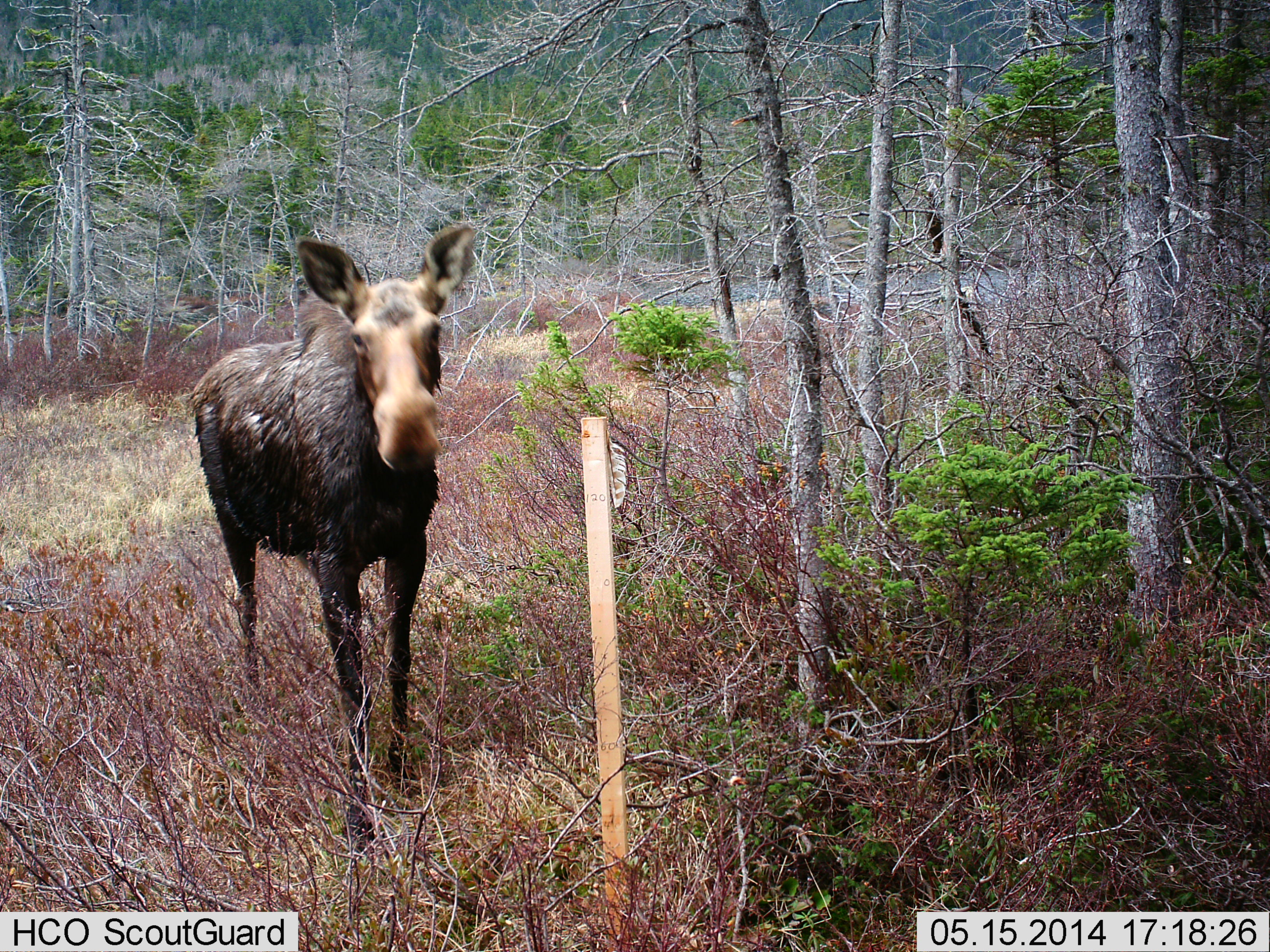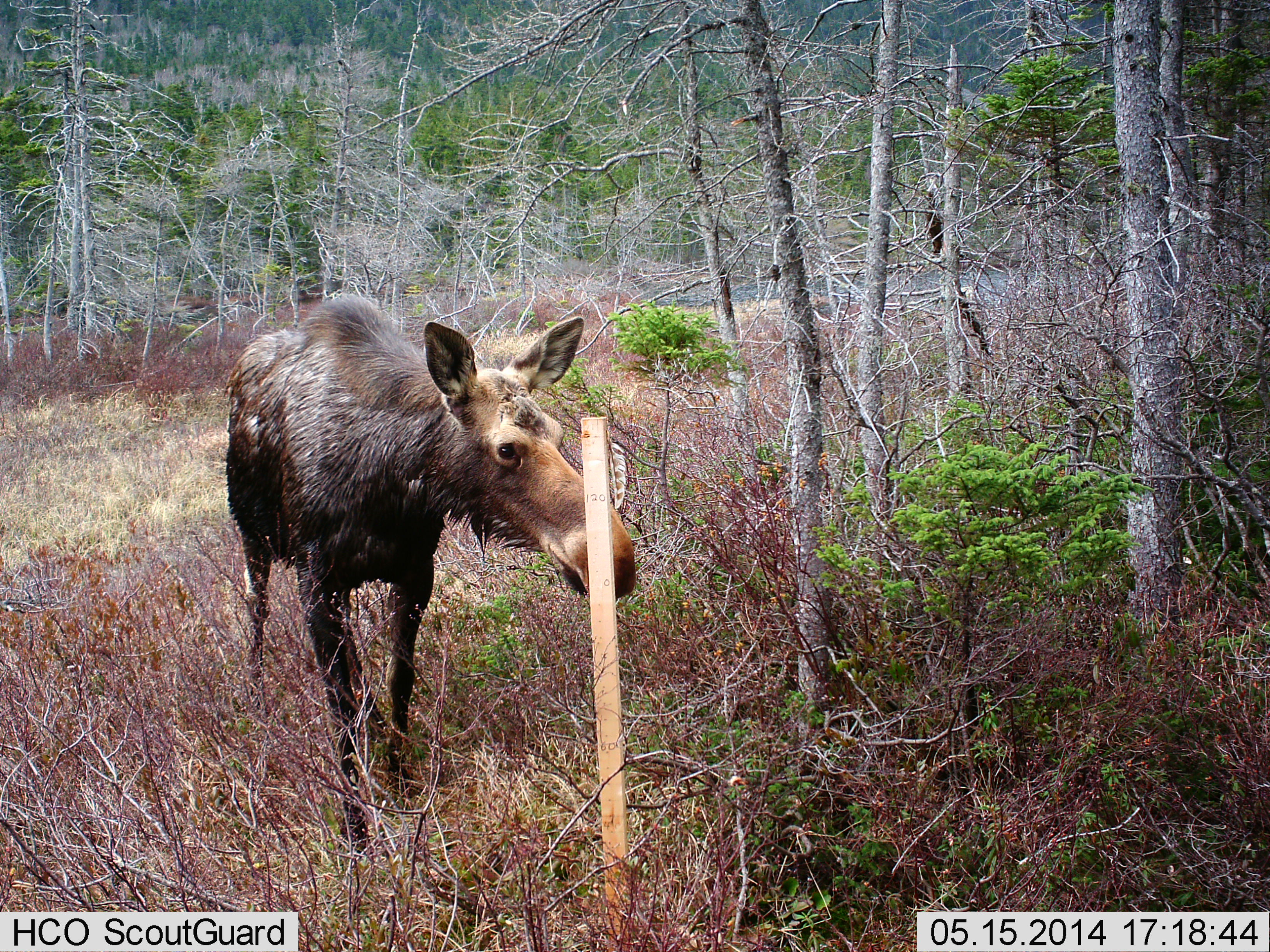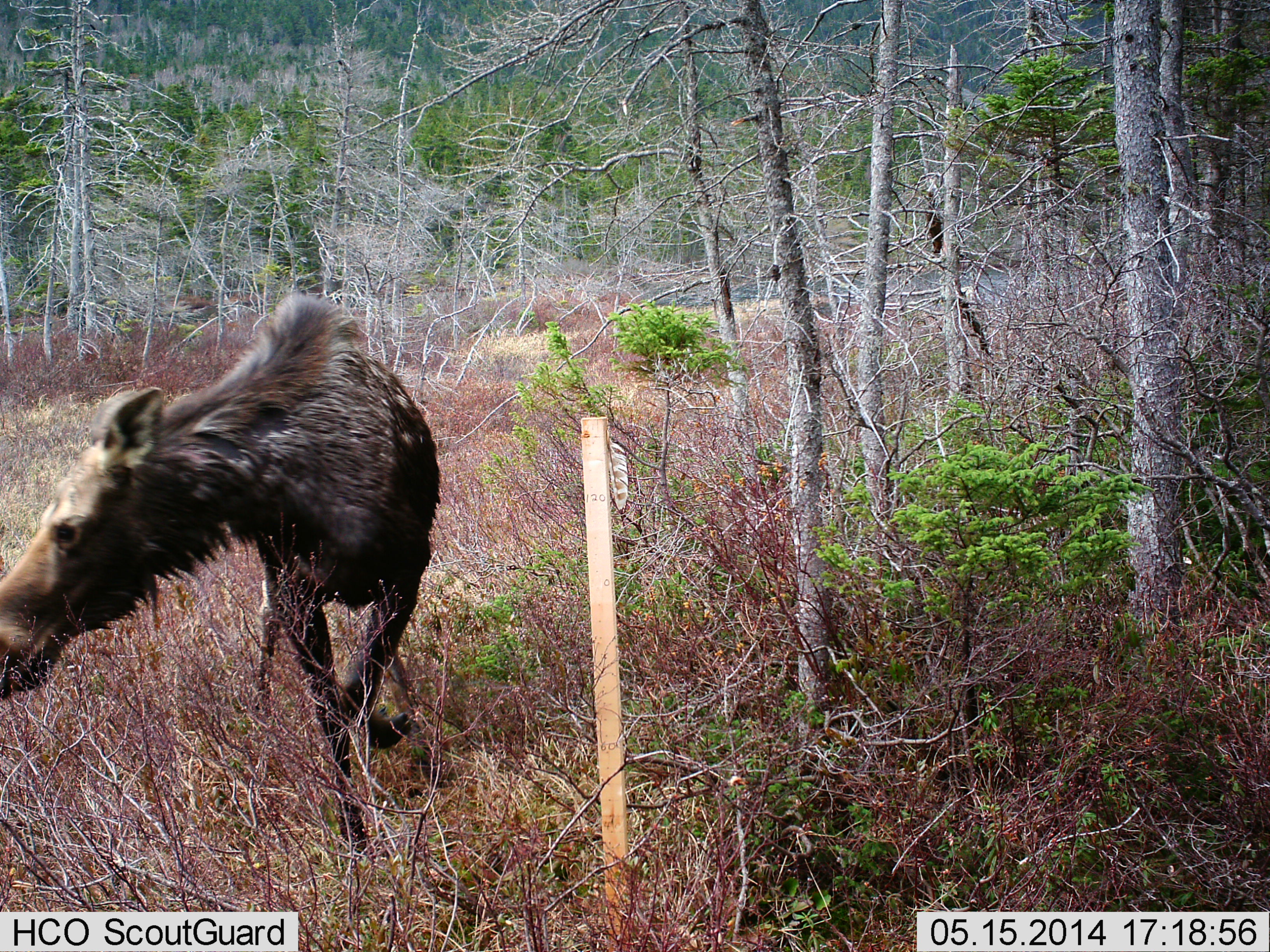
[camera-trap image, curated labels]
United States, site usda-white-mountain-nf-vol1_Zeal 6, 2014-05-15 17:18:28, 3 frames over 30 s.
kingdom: Animalia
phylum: Chordata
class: Mammalia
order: Artiodactyla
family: Cervidae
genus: Alces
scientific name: Alces alces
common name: moose